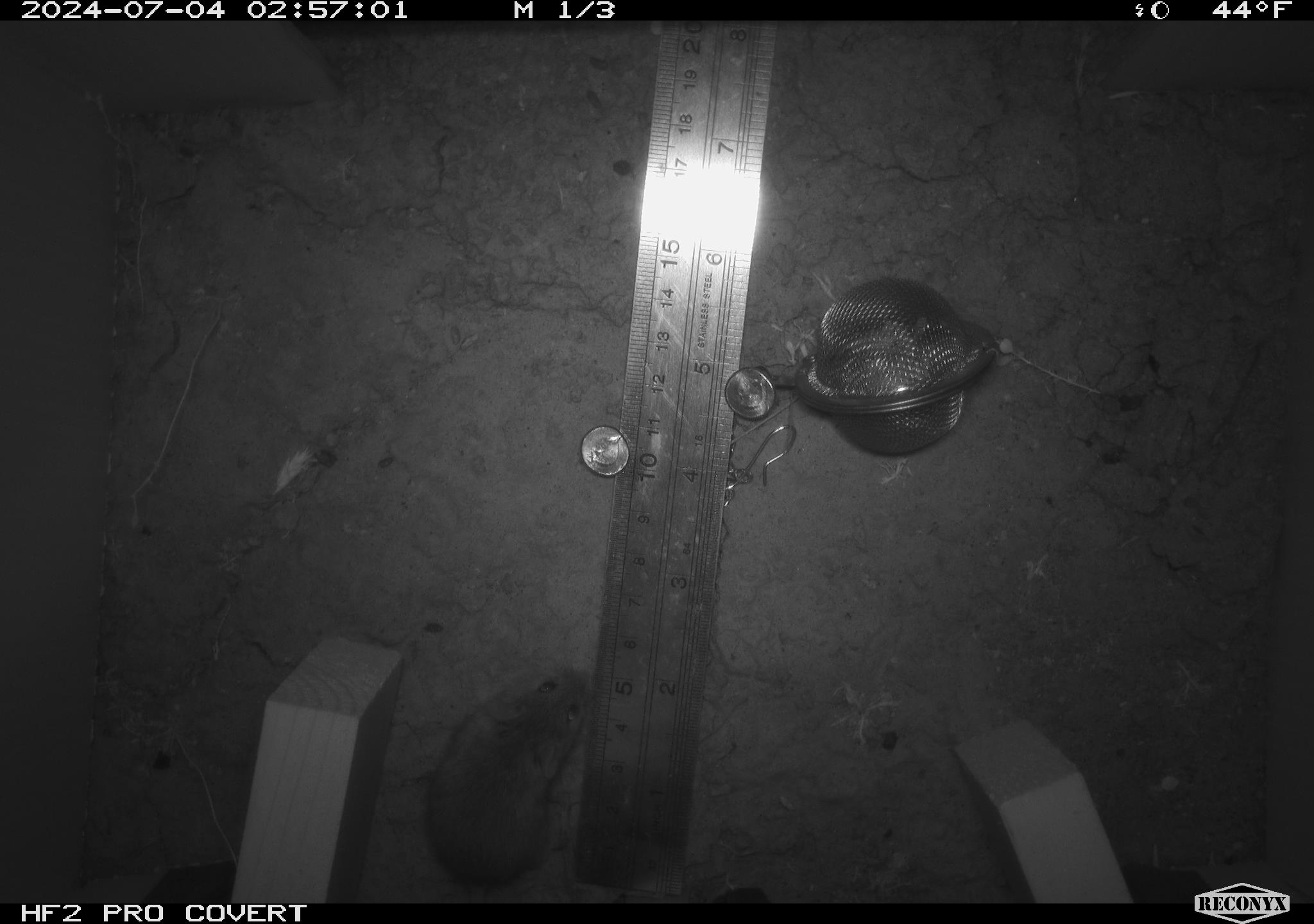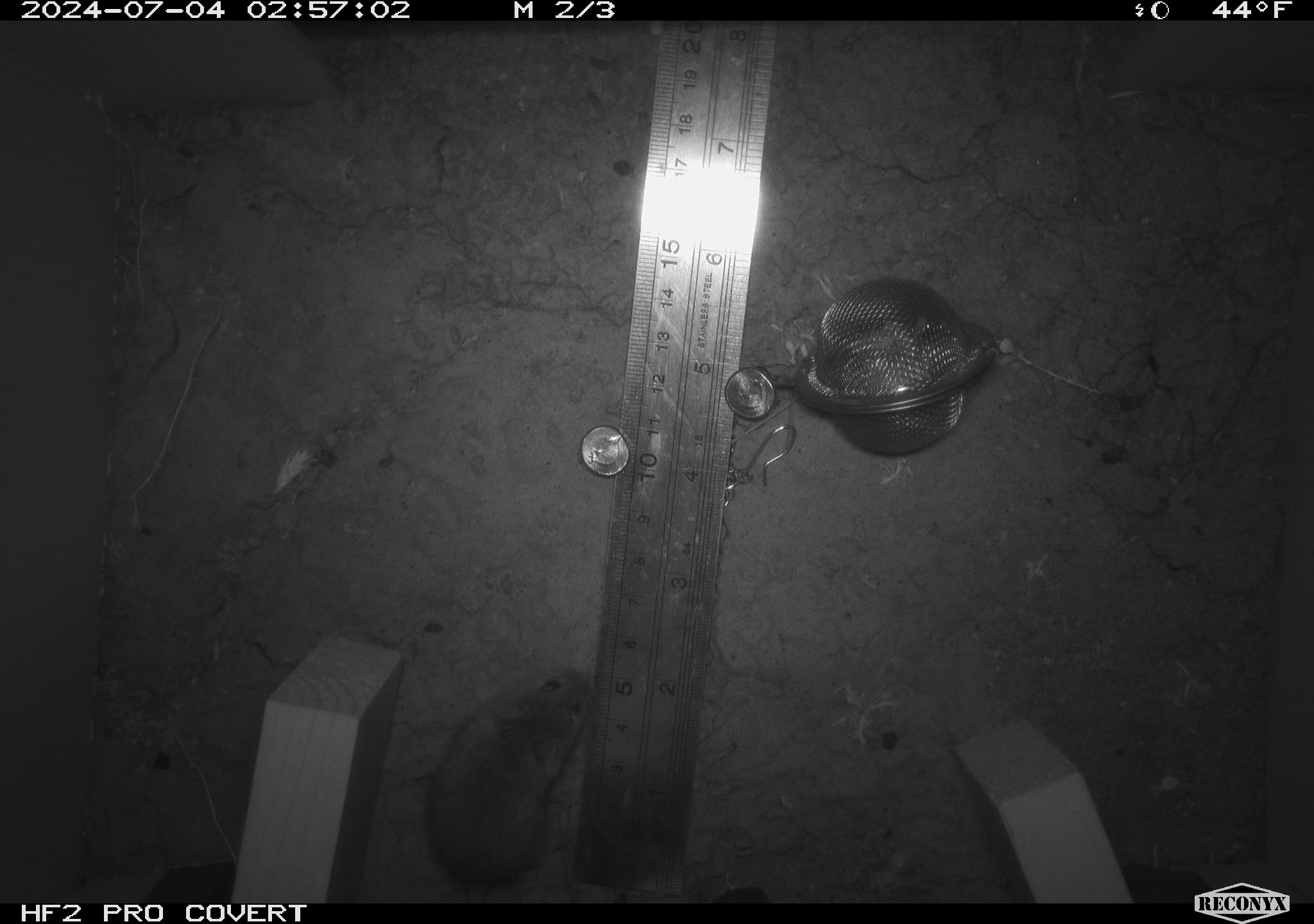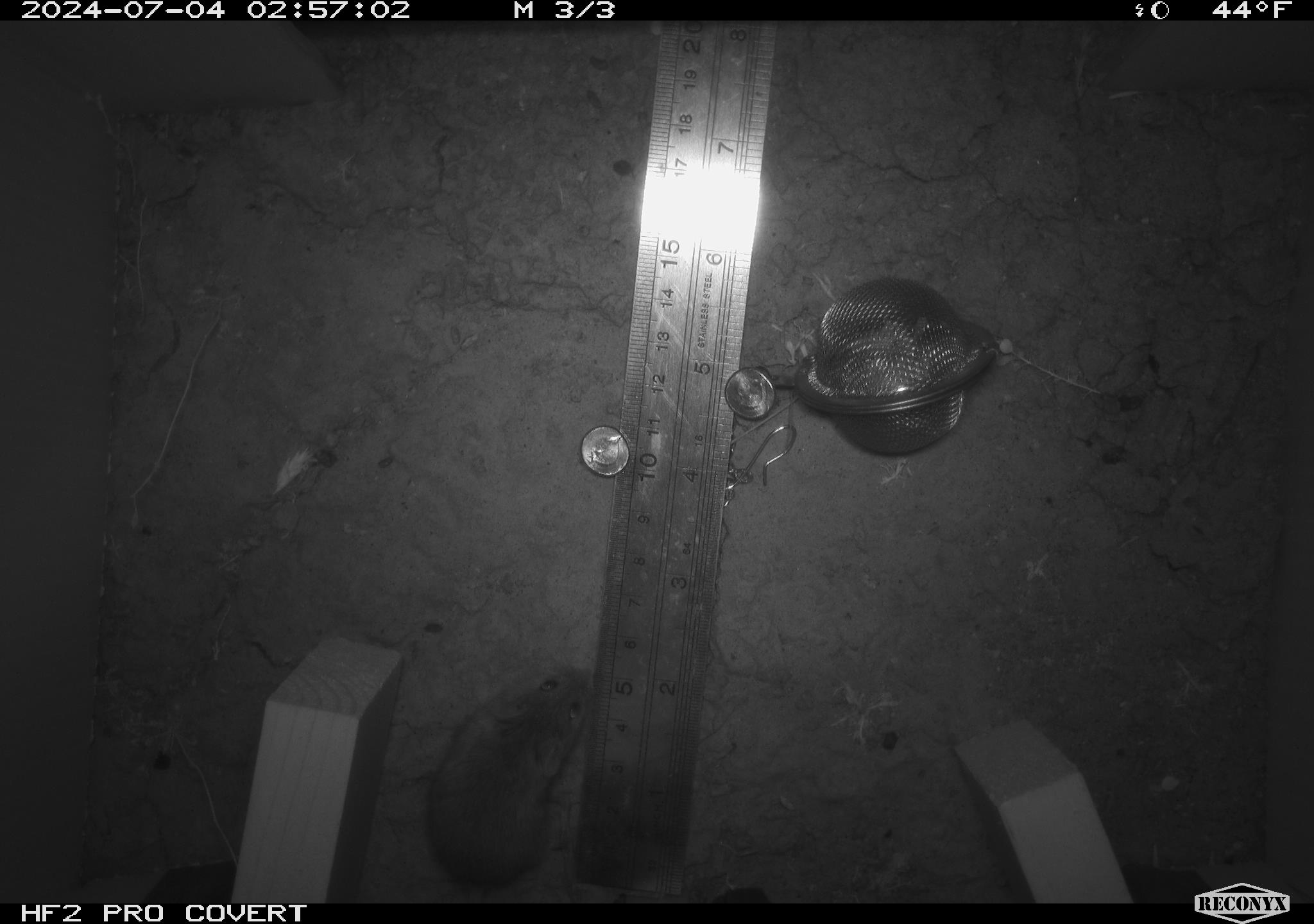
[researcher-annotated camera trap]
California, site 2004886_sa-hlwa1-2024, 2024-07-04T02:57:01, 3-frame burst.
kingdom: Animalia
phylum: Chordata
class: Mammalia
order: Rodentia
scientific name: Rodentia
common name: mouse species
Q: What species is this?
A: Mouse species (Rodentia).